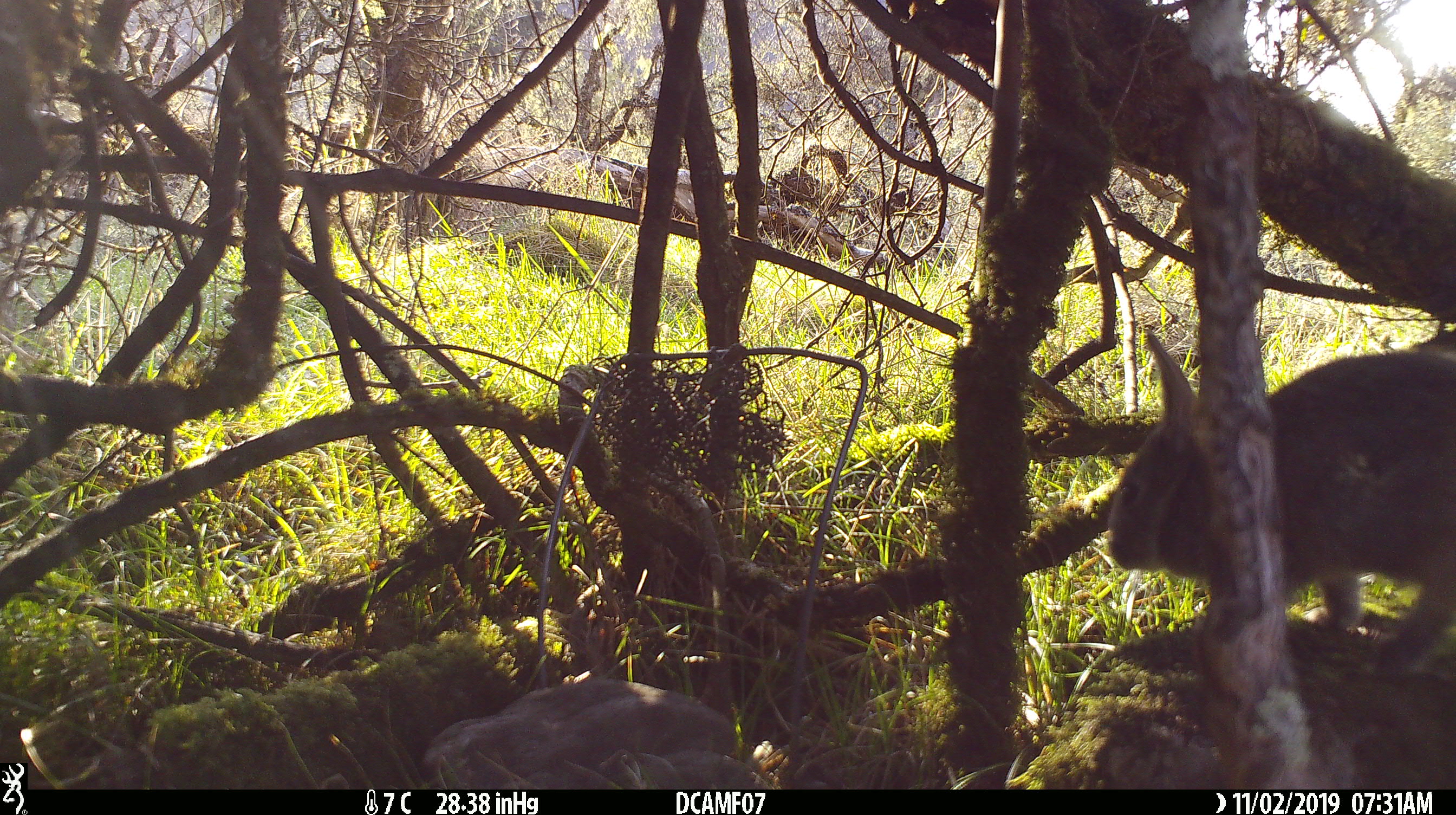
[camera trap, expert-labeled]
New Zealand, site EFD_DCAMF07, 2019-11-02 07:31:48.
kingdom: Animalia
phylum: Chordata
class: Mammalia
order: Lagomorpha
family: Leporidae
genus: Oryctolagus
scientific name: Oryctolagus cuniculus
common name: european rabbit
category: rabbit